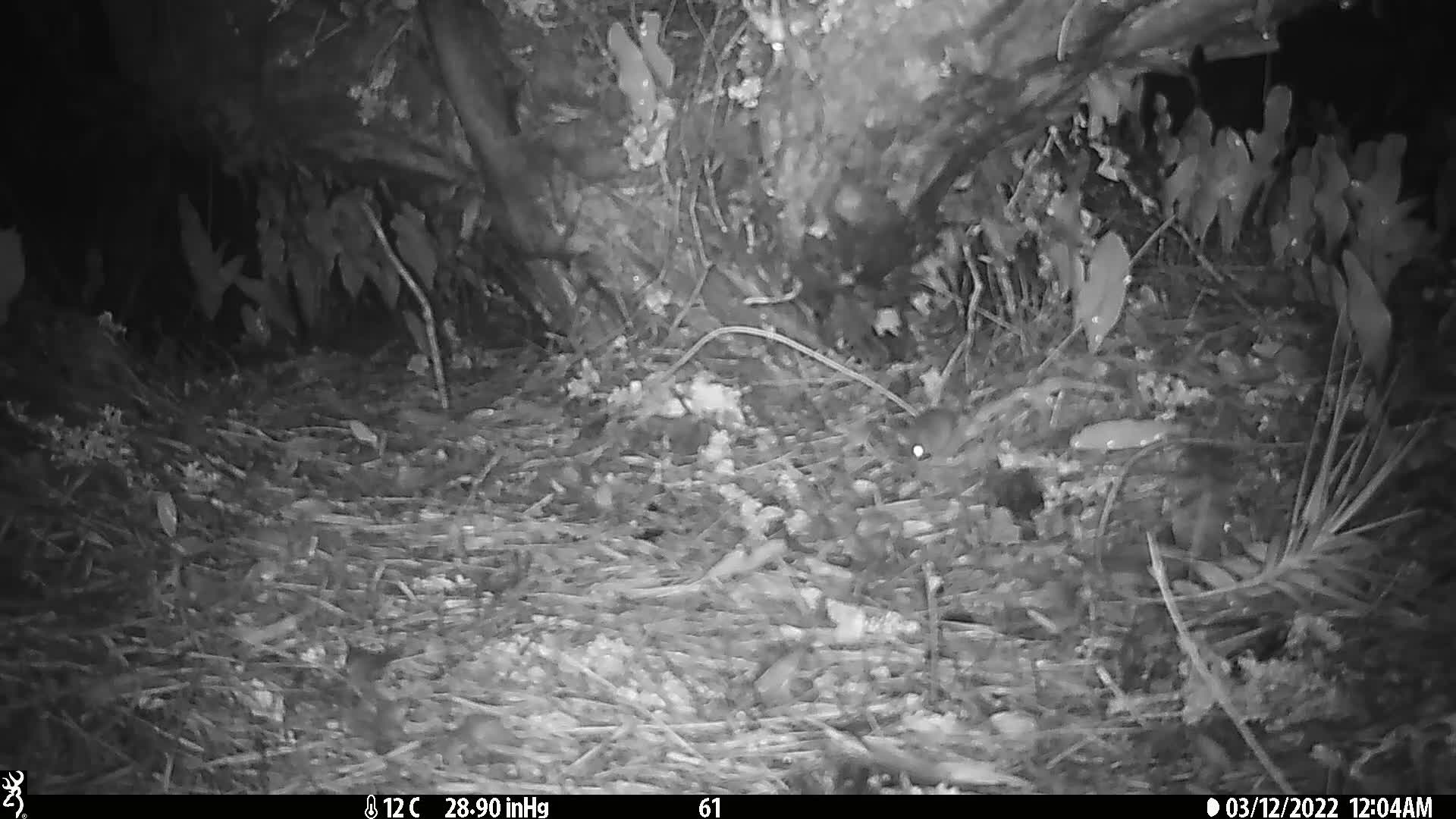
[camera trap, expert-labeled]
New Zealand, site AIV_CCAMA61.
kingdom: Animalia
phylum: Chordata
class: Mammalia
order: Rodentia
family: Muridae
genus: Mus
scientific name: Mus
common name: mouse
Mouse (Mus).